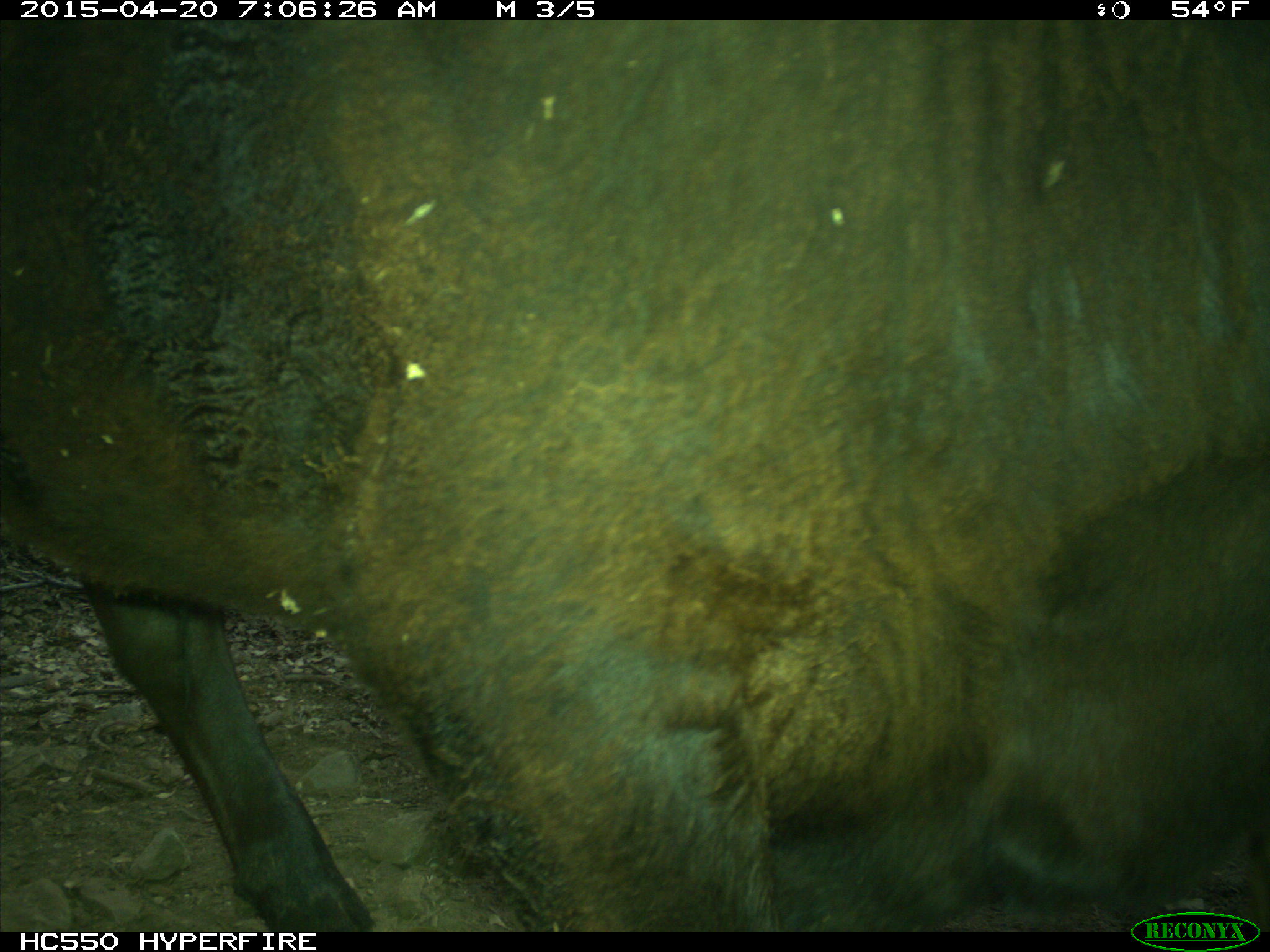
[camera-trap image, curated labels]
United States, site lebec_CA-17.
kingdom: Animalia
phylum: Chordata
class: Mammalia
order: Artiodactyla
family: Bovidae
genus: Bos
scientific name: Bos taurus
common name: domestic cow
Bos taurus (domestic cow).